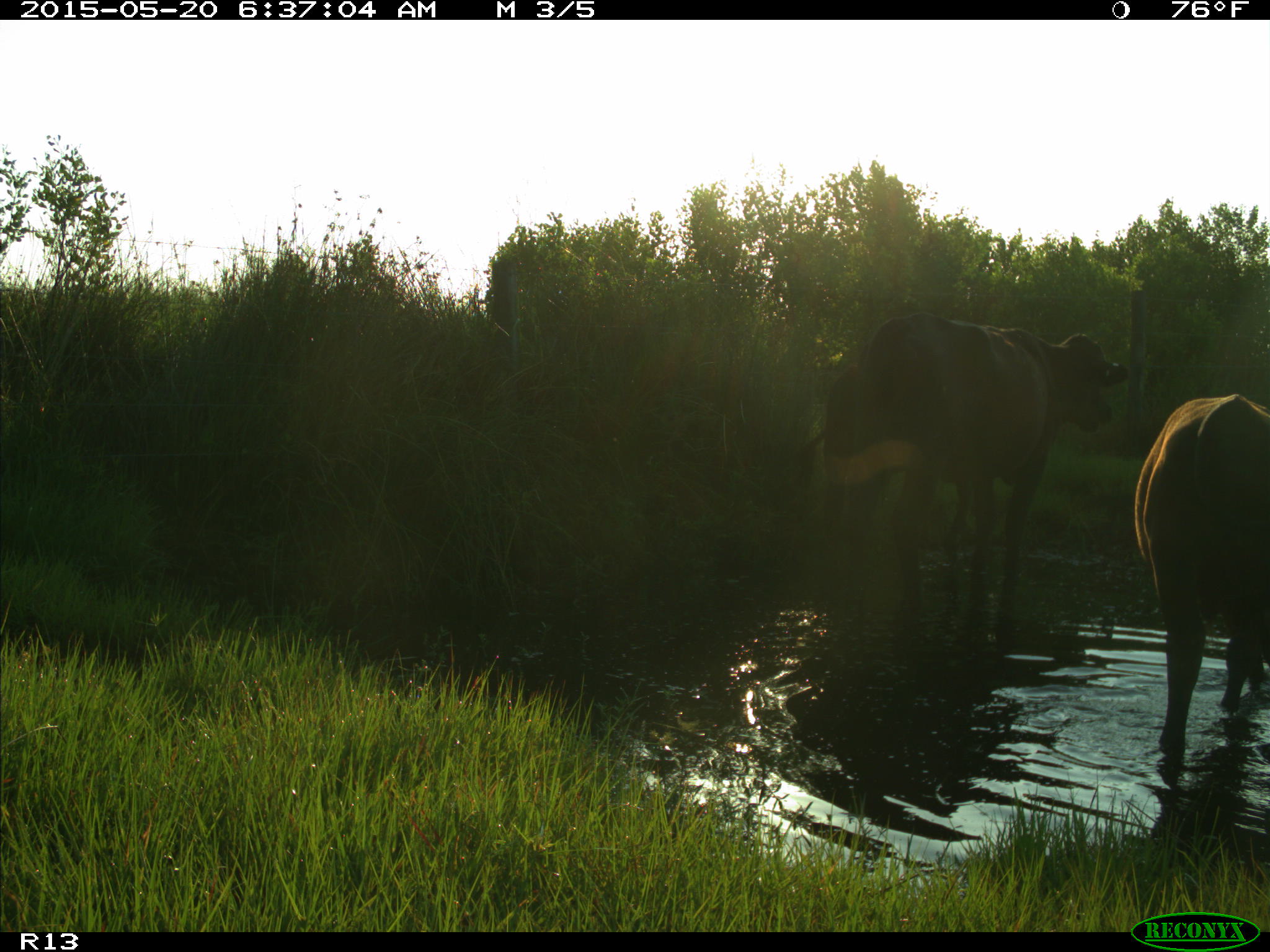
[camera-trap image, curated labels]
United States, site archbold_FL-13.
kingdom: Animalia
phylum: Chordata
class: Mammalia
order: Artiodactyla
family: Bovidae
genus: Bos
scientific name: Bos taurus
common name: domestic cow